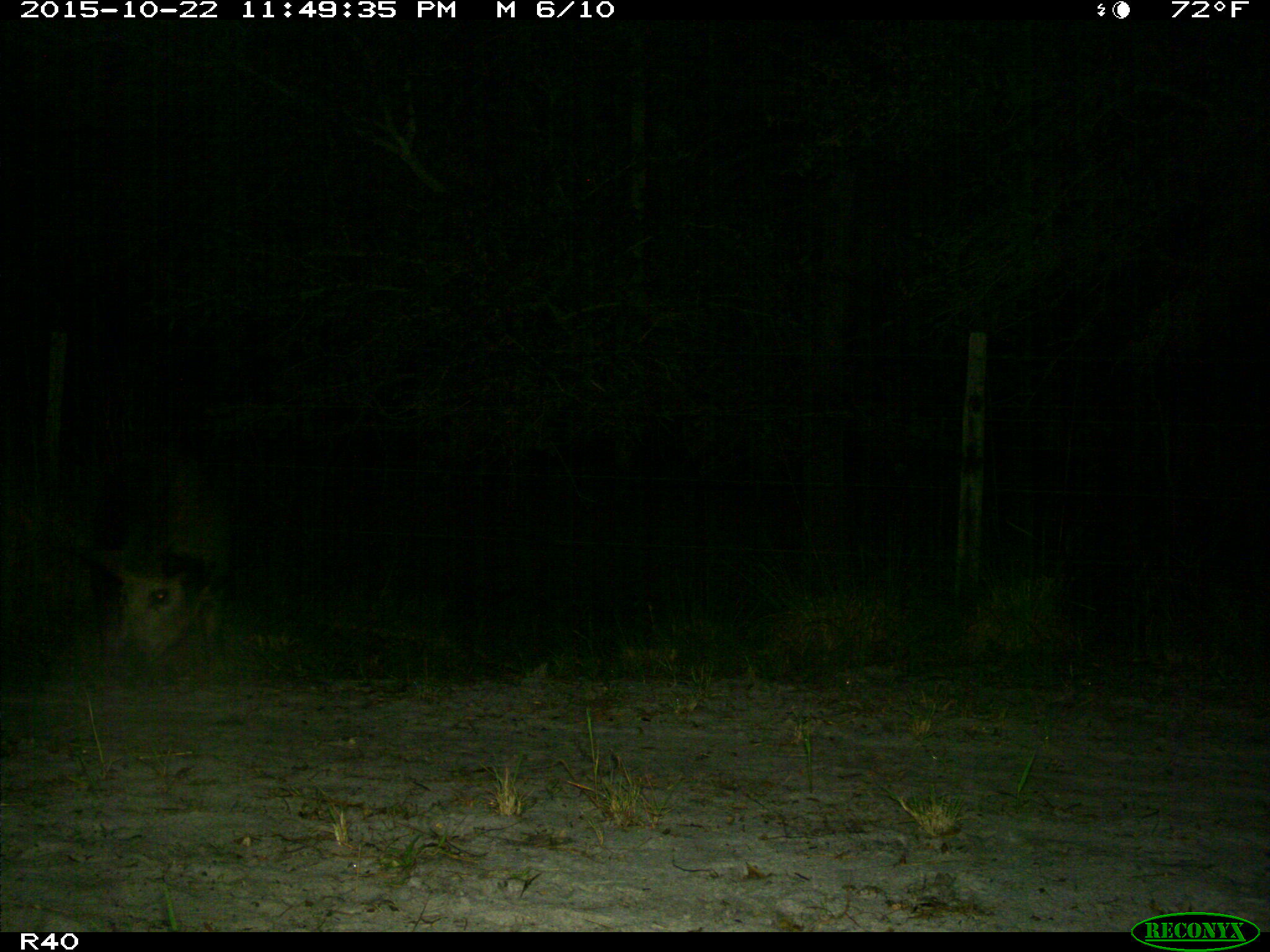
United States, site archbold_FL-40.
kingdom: Animalia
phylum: Chordata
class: Mammalia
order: Artiodactyla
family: Suidae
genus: Sus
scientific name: Sus scrofa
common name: wild boar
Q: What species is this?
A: Sus scrofa (wild boar).